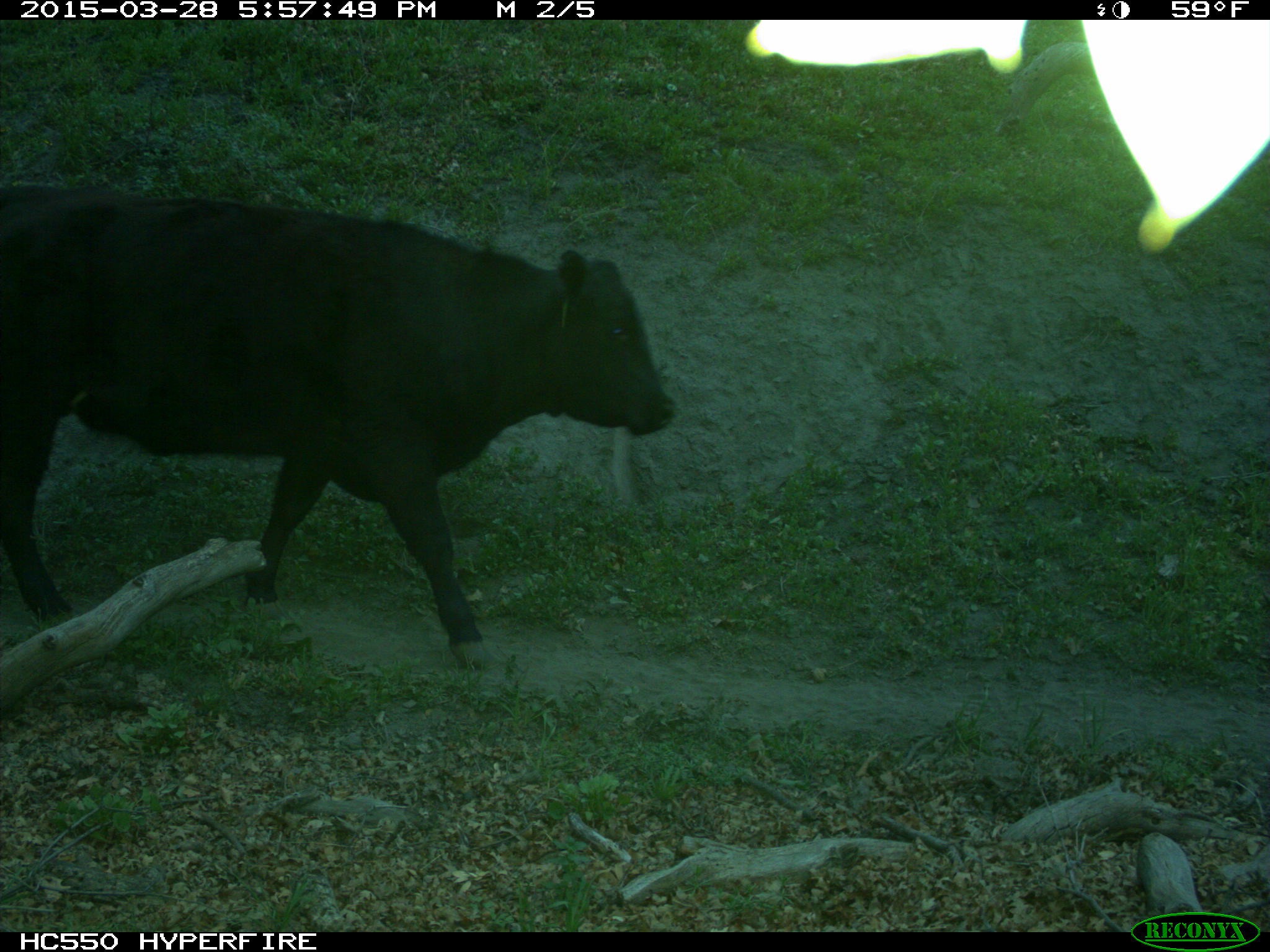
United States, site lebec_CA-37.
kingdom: Animalia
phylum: Chordata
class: Mammalia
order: Artiodactyla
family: Bovidae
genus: Bos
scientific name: Bos taurus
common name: domestic cow